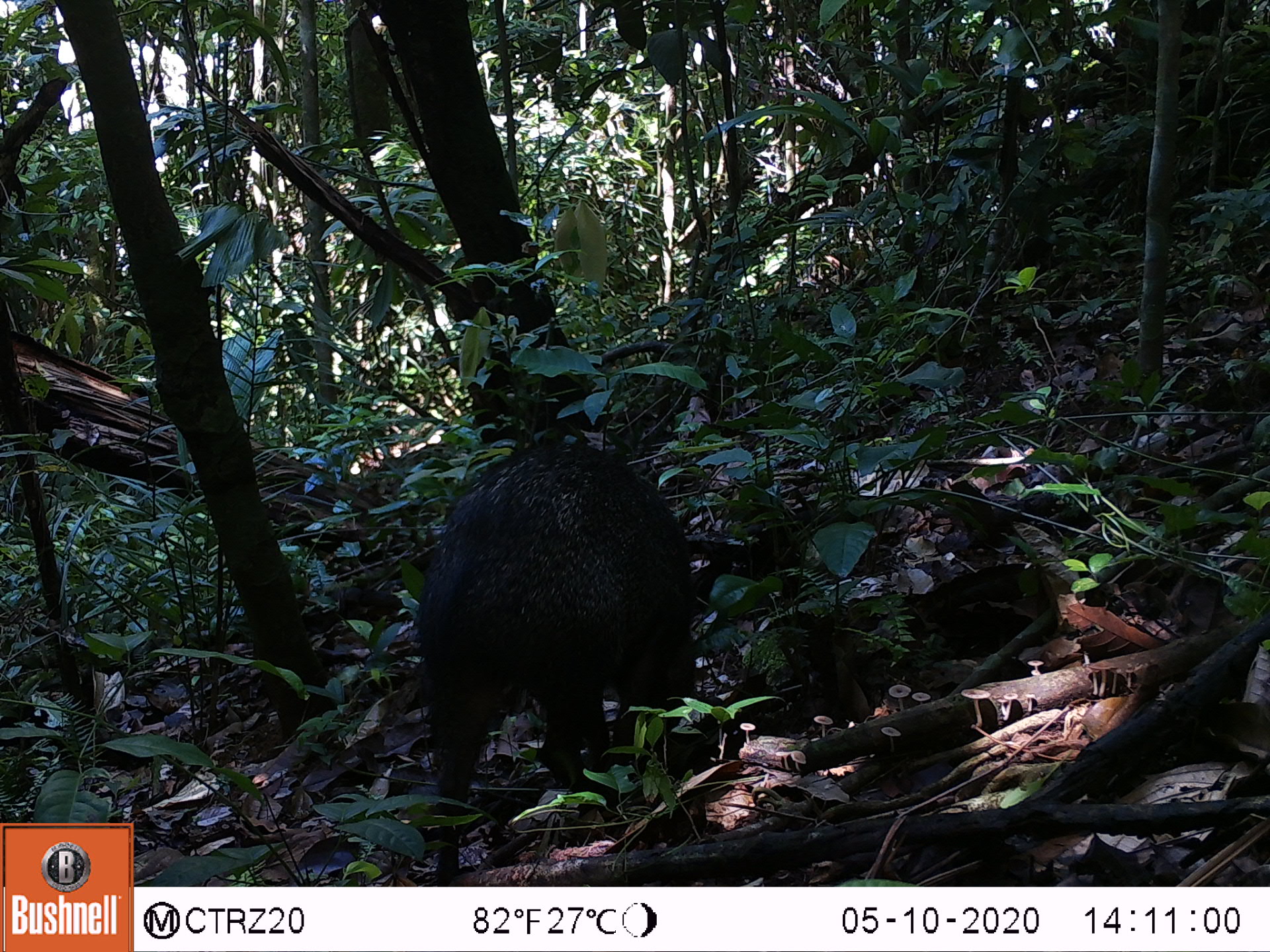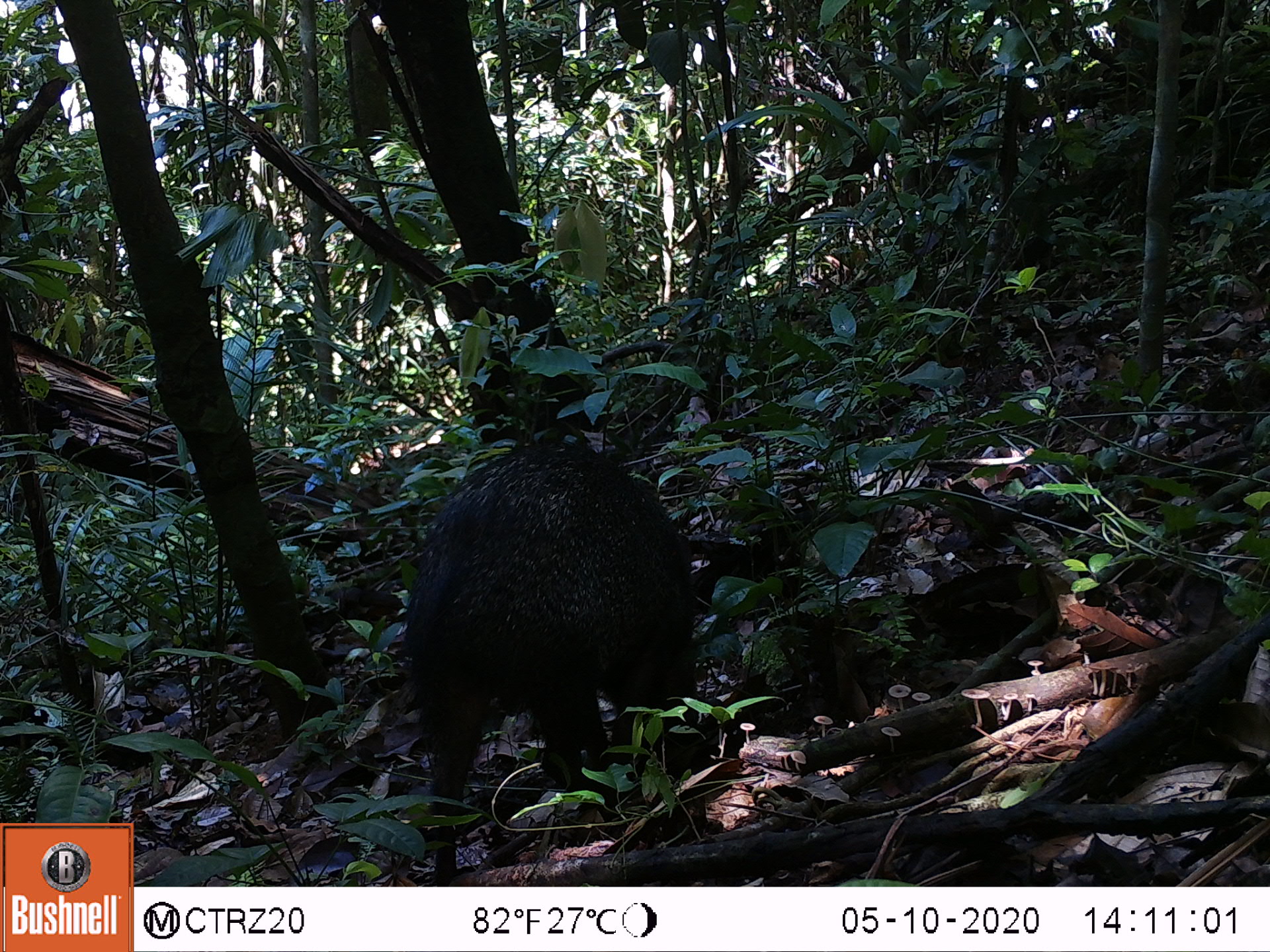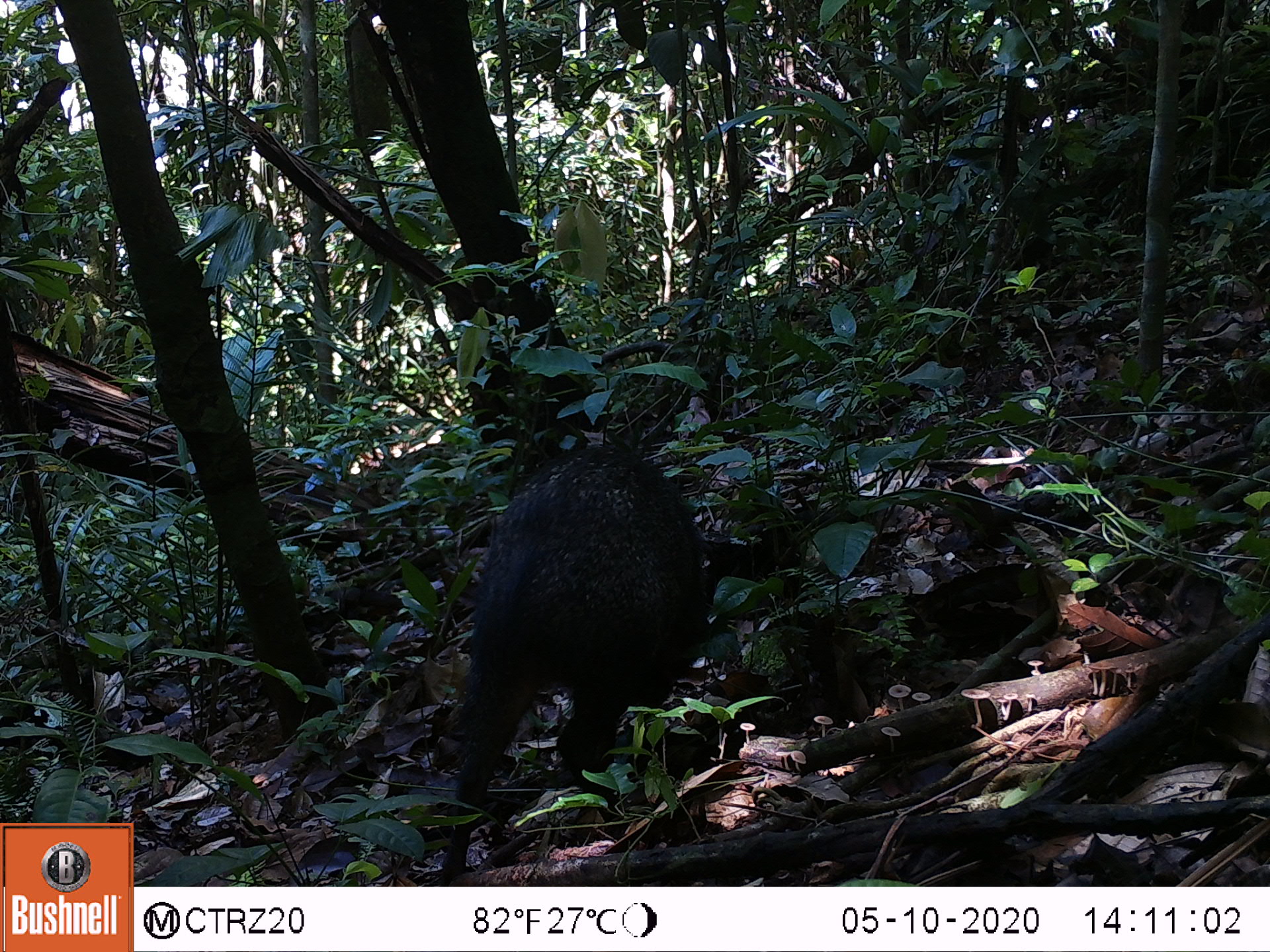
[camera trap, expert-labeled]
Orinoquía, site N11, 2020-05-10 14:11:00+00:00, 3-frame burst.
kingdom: Animalia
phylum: Chordata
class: Mammalia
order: Artiodactyla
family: Tayassuidae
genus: Pecari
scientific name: Pecari tajacu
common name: collared peccary